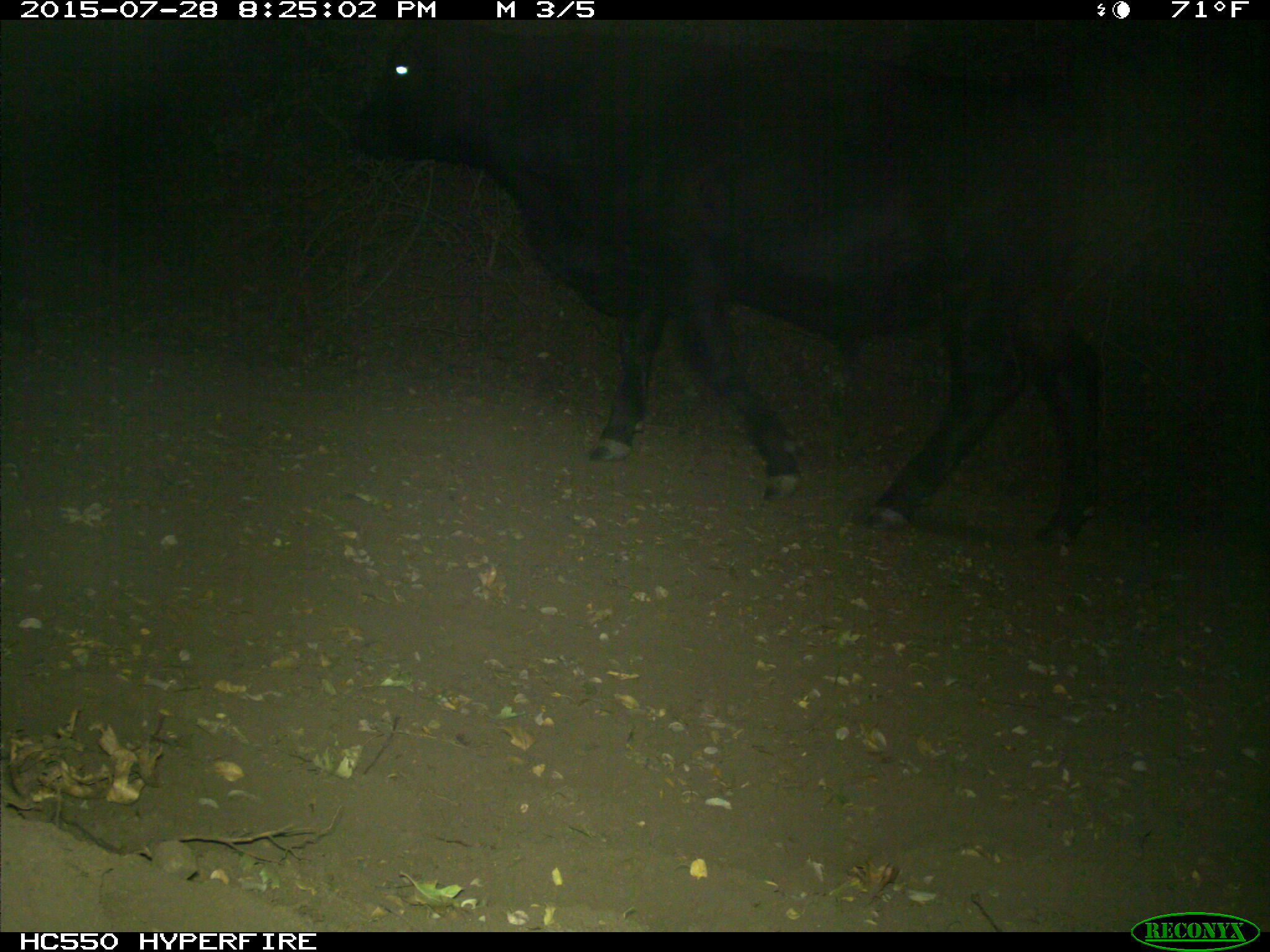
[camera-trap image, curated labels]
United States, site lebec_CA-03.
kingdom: Animalia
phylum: Chordata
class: Mammalia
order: Artiodactyla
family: Bovidae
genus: Bos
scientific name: Bos taurus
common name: domestic cow